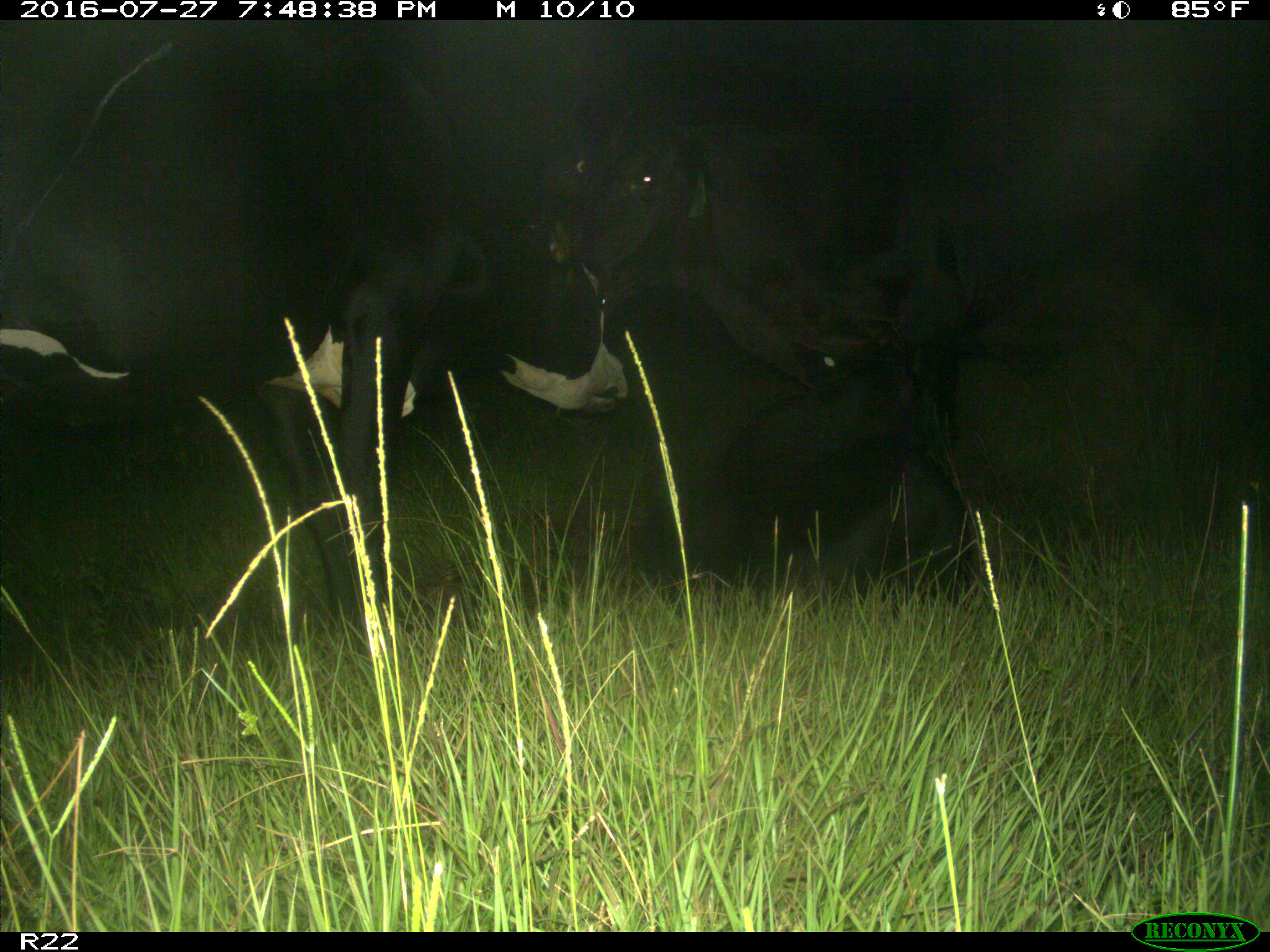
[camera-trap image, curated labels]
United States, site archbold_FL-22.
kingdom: Animalia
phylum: Chordata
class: Mammalia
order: Artiodactyla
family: Bovidae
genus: Bos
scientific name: Bos taurus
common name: domestic cow